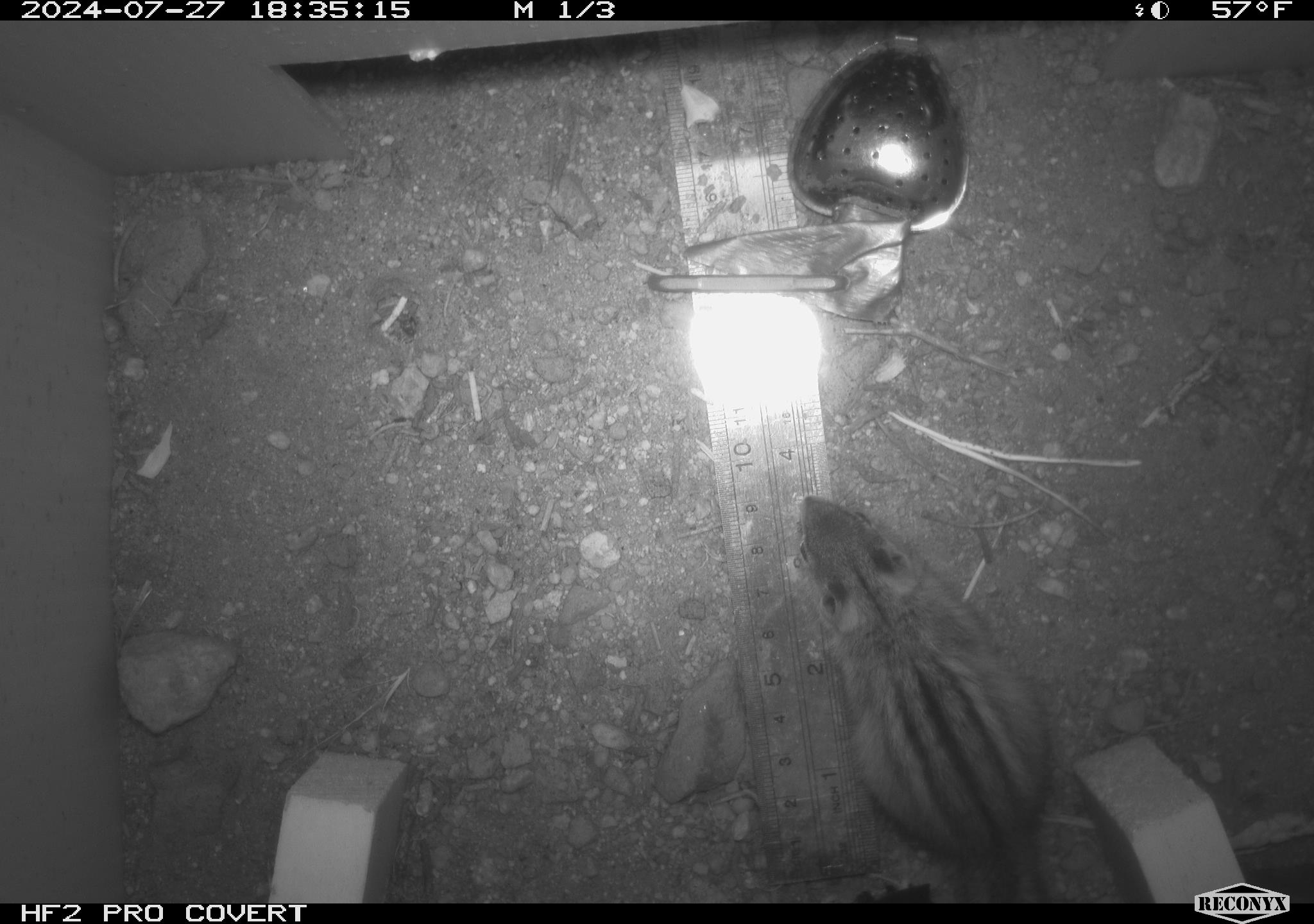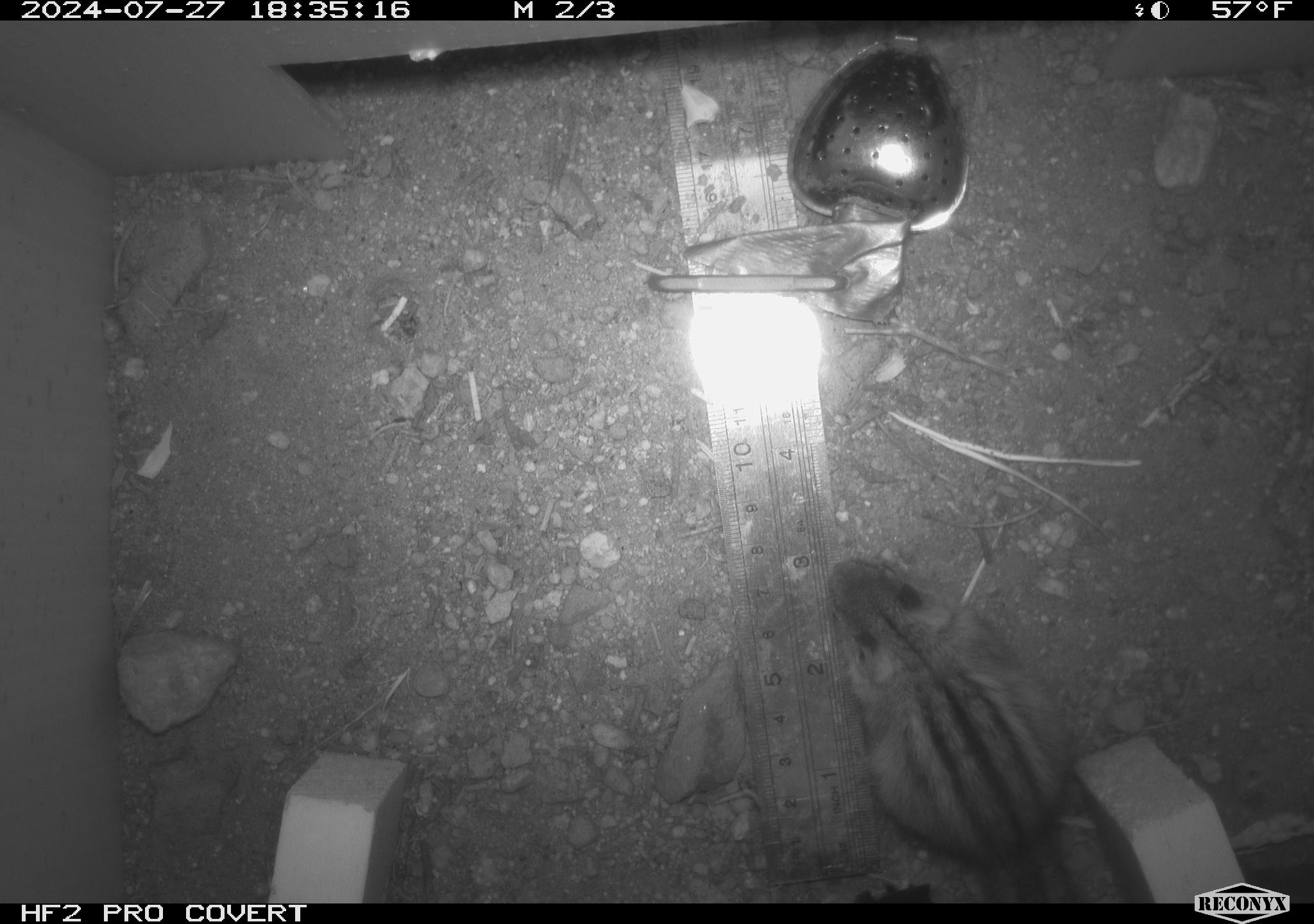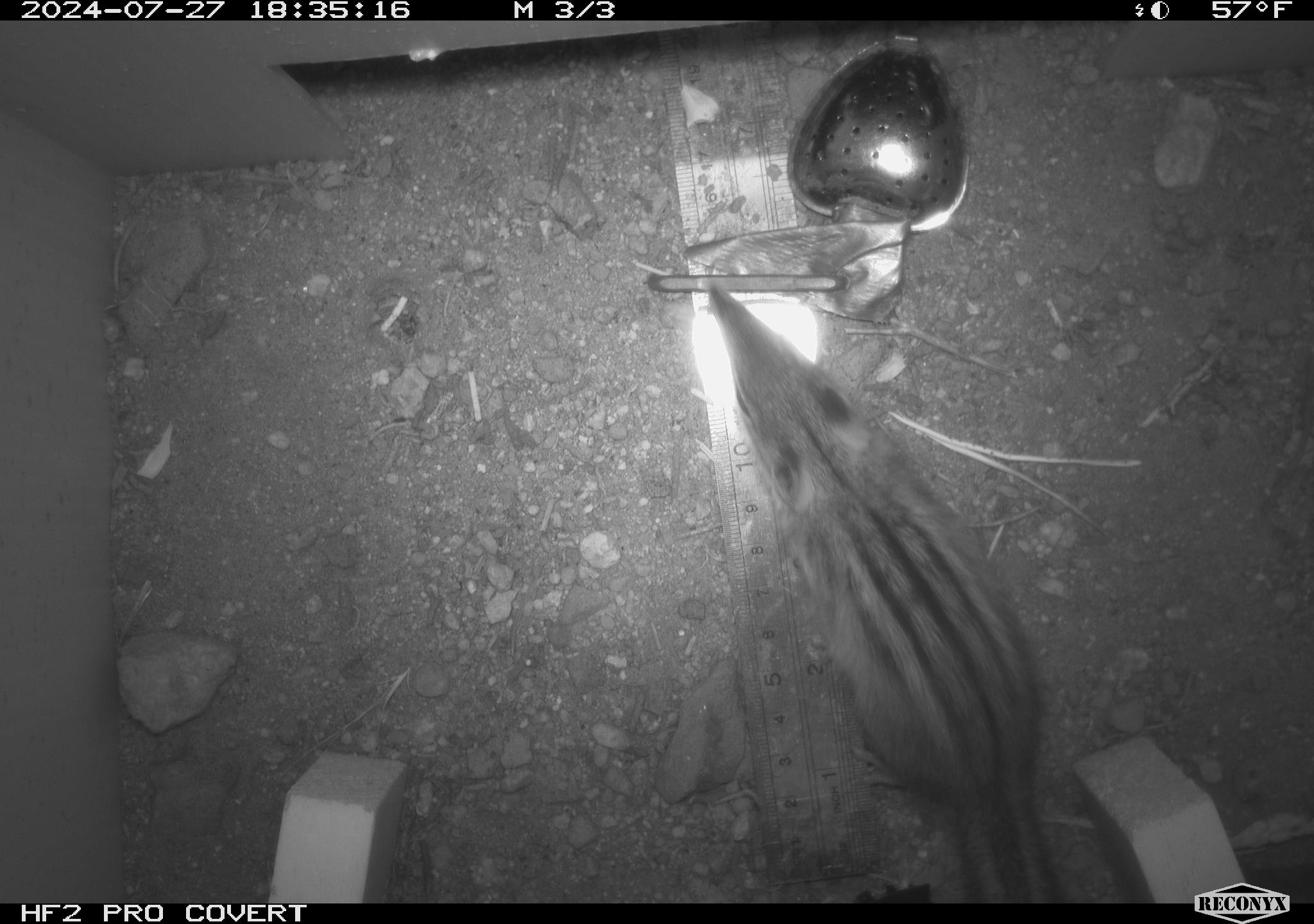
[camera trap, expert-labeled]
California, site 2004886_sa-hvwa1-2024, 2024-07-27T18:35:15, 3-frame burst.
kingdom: Animalia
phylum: Chordata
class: Mammalia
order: Rodentia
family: Sciuridae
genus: Neotamias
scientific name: Neotamias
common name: western chipmunks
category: neotamias species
Neotamias species (western chipmunks) (Neotamias).